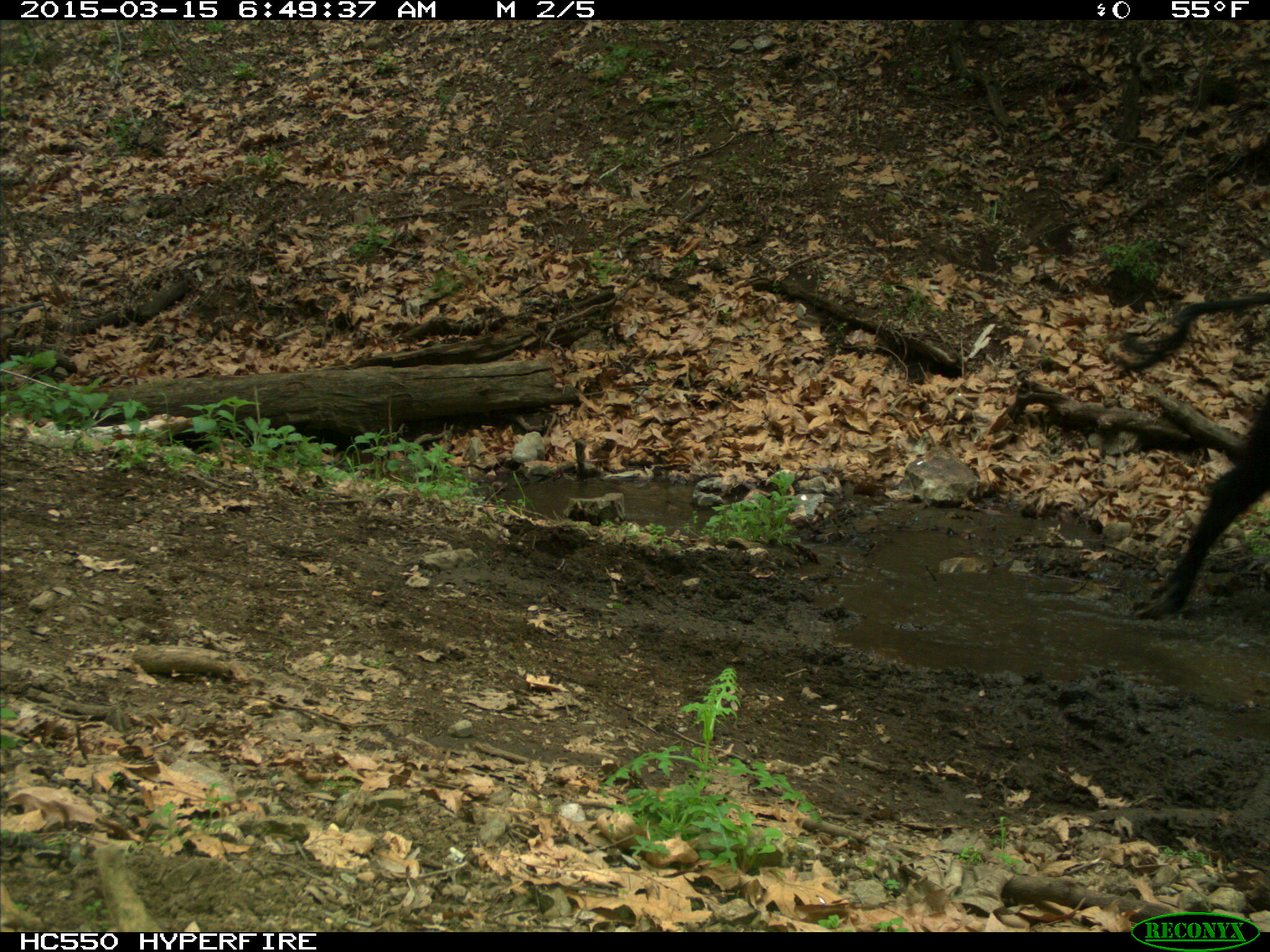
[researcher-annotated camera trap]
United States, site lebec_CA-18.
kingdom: Animalia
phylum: Chordata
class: Mammalia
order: Artiodactyla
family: Bovidae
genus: Bos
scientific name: Bos taurus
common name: domestic cow